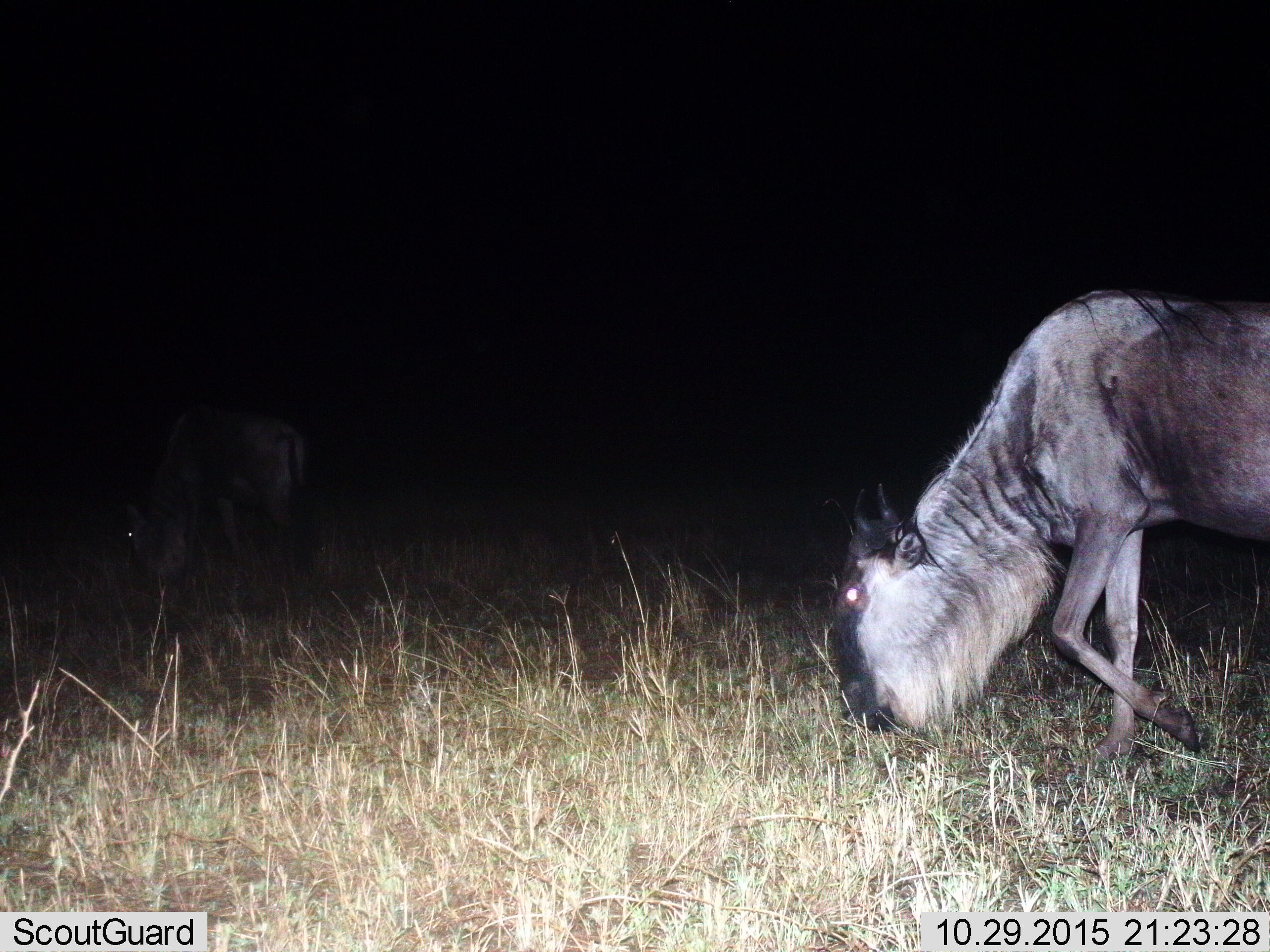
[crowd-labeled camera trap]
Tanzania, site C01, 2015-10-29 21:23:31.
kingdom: Animalia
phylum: Chordata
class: Mammalia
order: Artiodactyla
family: Bovidae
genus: Connochaetes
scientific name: Connochaetes taurinus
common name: blue wildebeest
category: wildebeest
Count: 2.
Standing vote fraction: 5%.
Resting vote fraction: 0%.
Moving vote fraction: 35%.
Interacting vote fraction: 0%.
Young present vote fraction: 0%.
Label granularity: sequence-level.